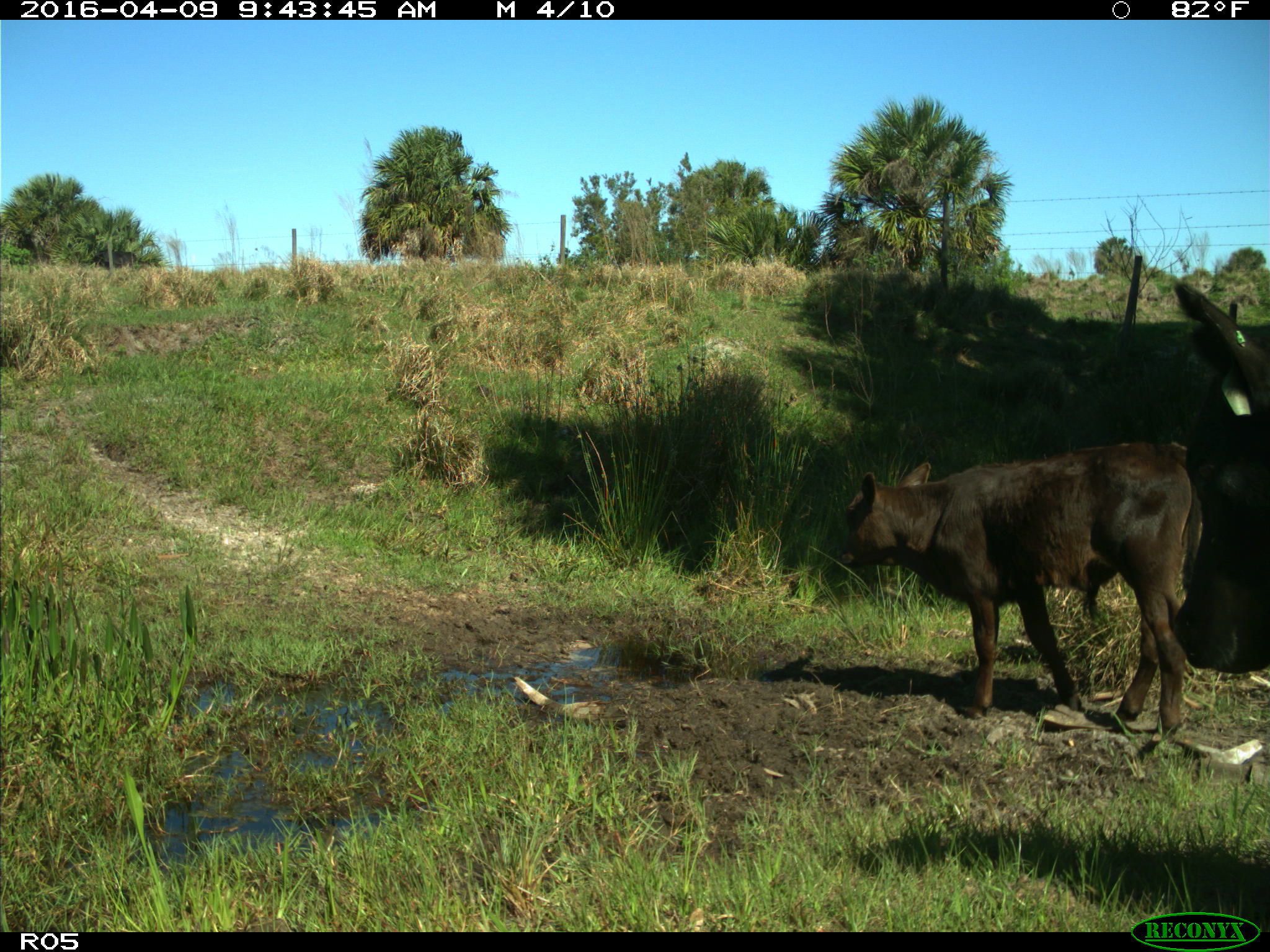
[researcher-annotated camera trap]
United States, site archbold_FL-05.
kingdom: Animalia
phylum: Chordata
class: Mammalia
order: Artiodactyla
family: Bovidae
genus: Bos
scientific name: Bos taurus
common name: domestic cow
Bos taurus (domestic cow).